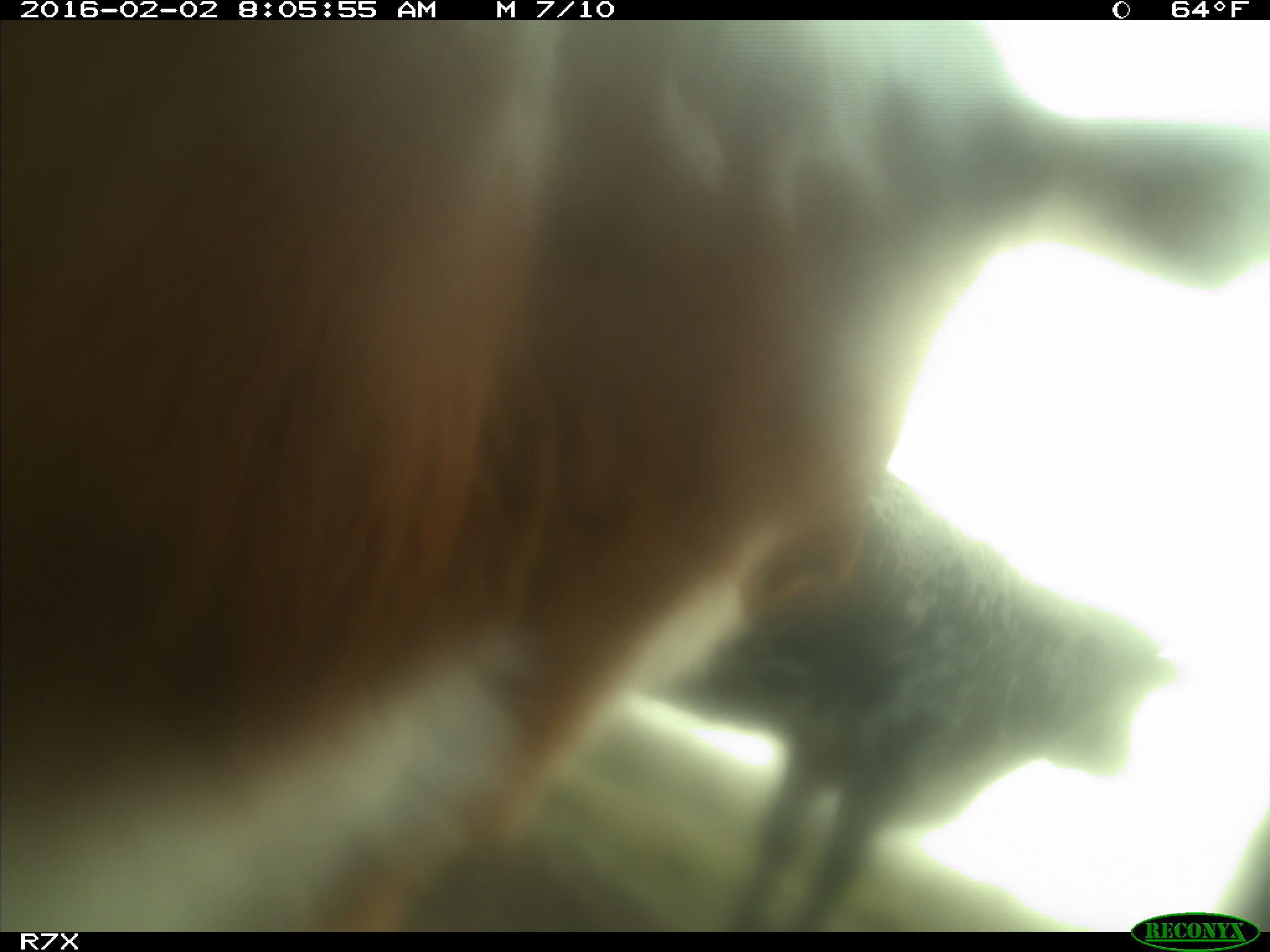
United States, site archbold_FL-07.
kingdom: Animalia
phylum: Chordata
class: Mammalia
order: Artiodactyla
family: Bovidae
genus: Bos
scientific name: Bos taurus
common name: domestic cow